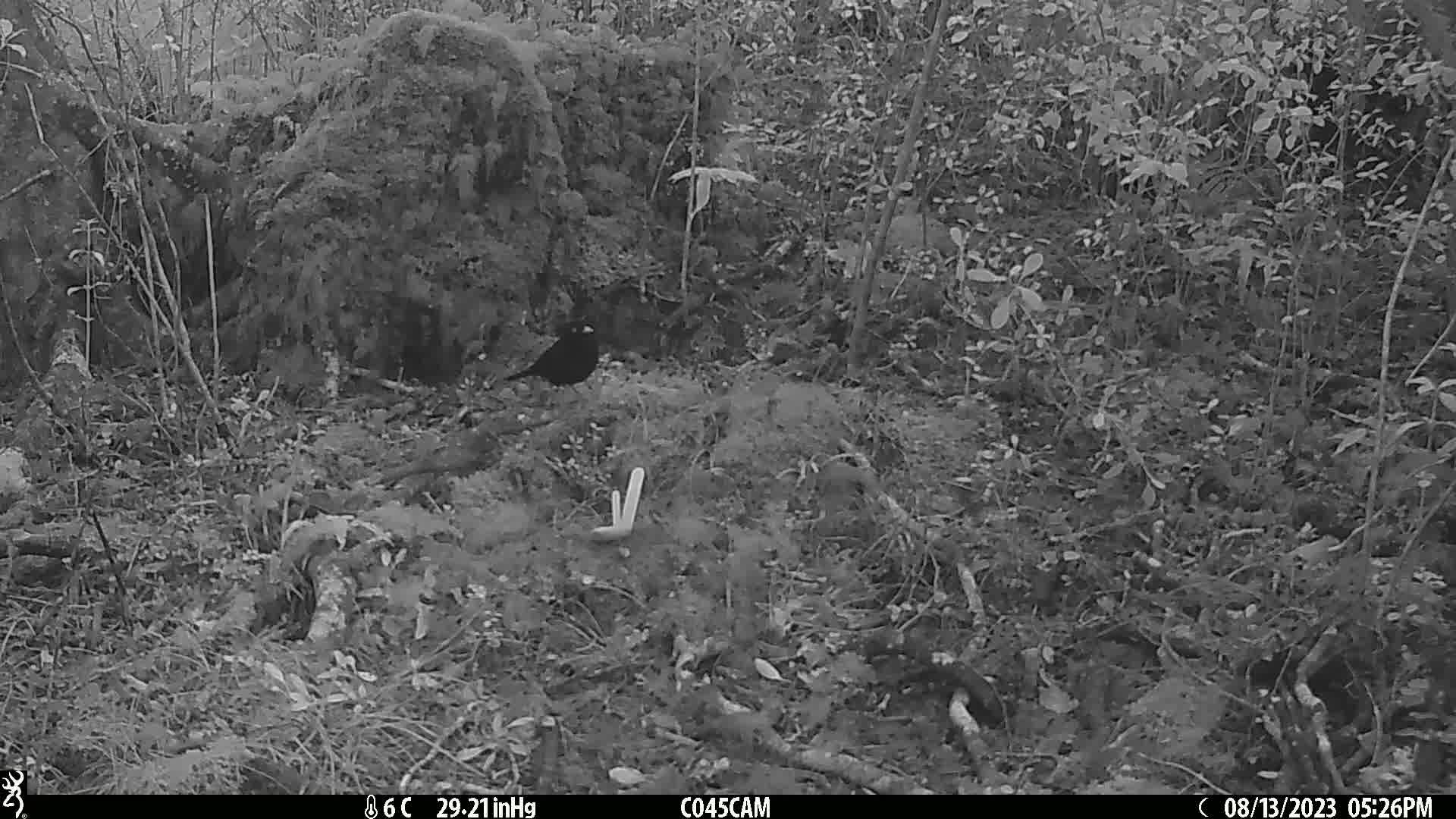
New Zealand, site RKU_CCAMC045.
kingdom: Animalia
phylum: Chordata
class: Aves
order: Passeriformes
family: Turdidae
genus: Turdus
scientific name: Turdus merula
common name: eurasian blackbird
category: blackbird